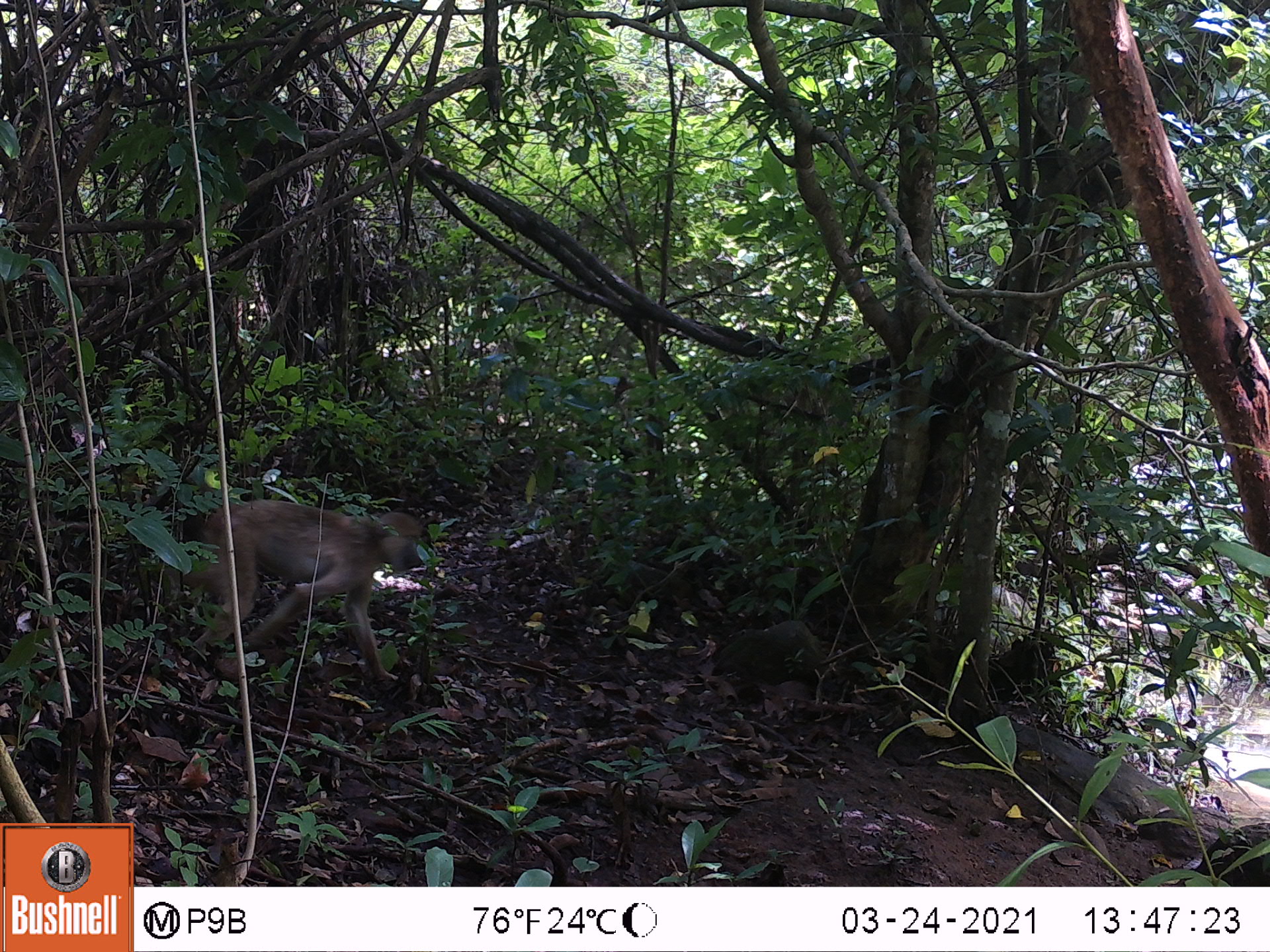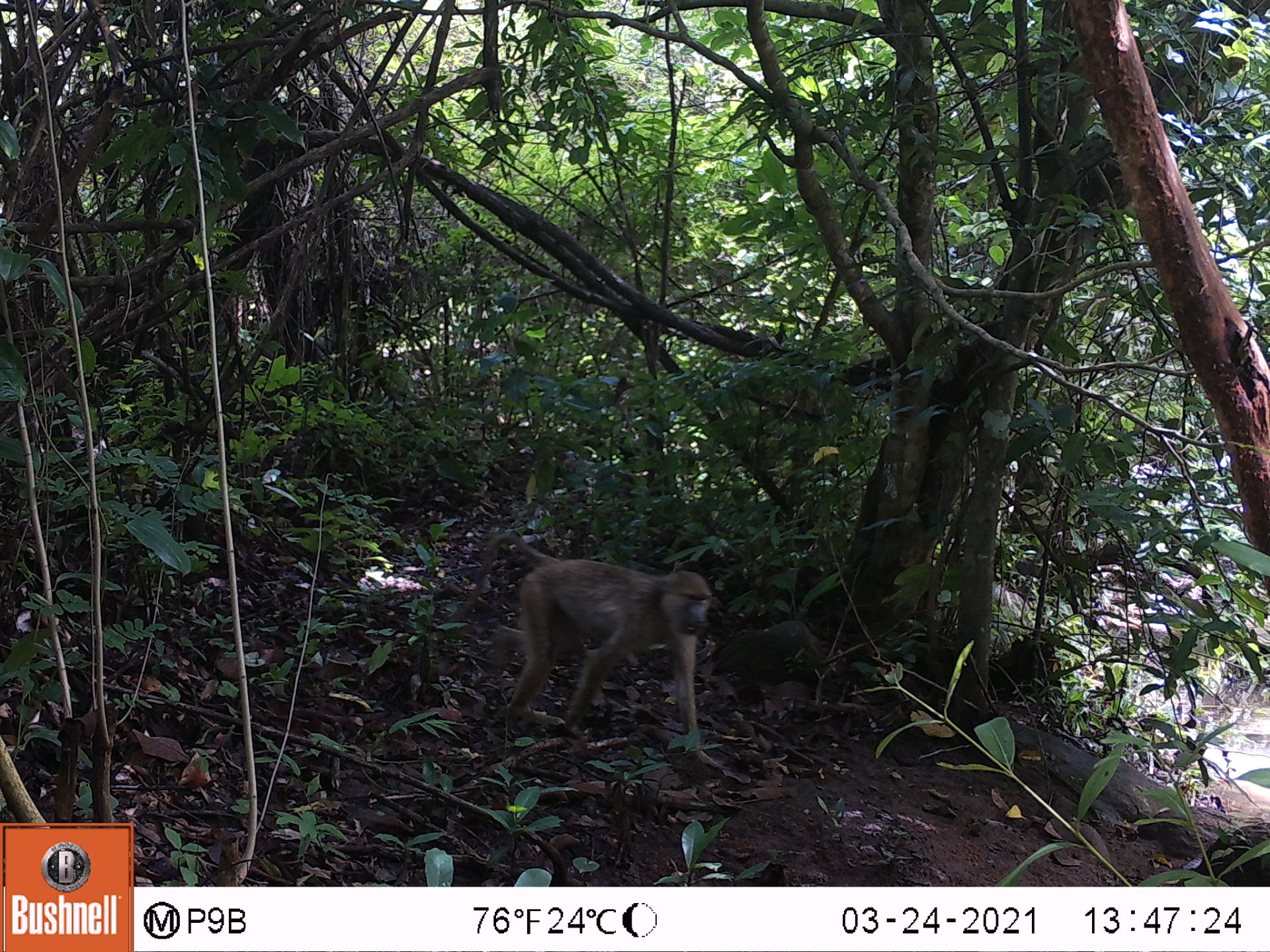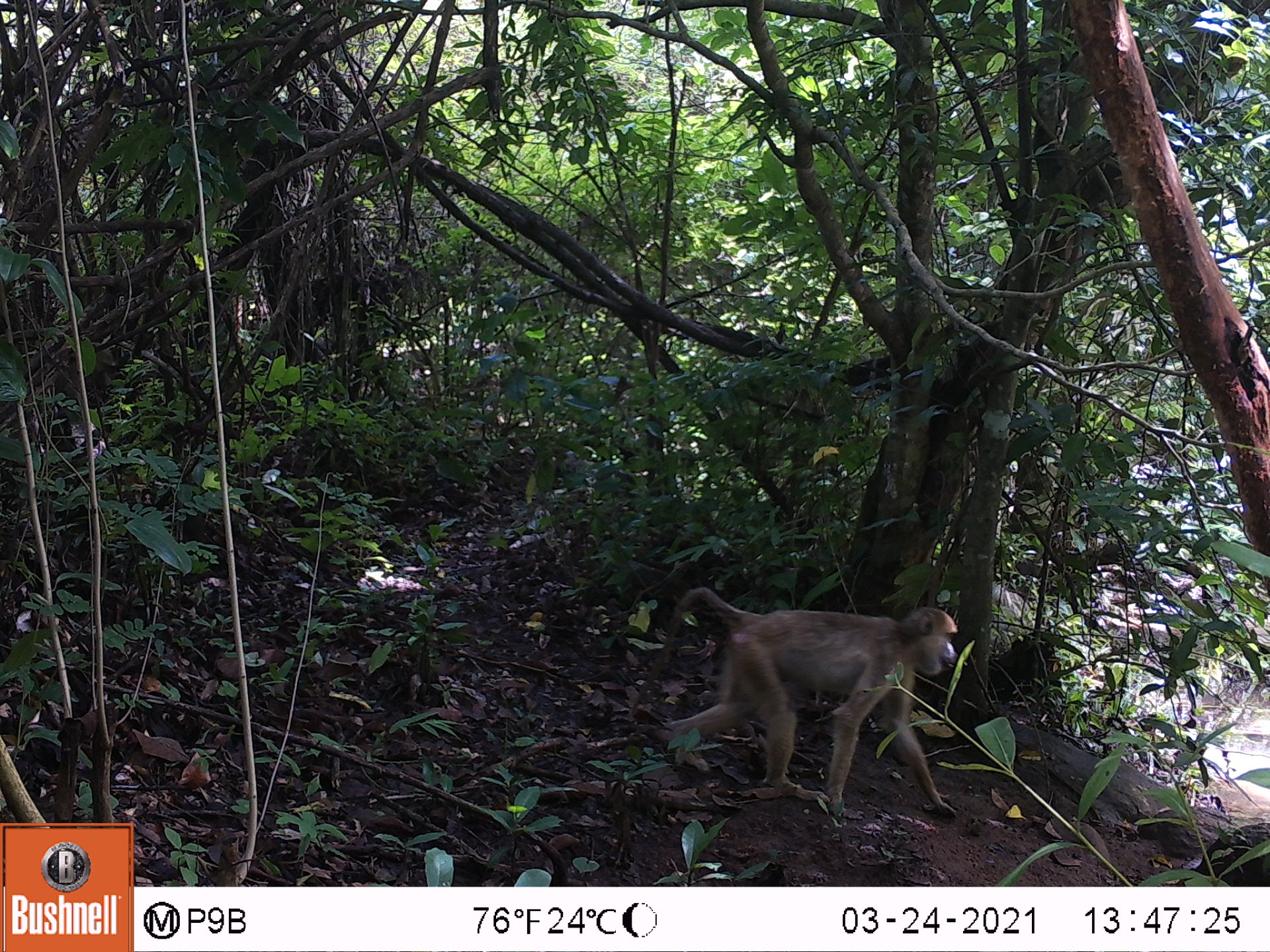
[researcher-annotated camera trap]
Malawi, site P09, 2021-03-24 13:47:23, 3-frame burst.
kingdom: Animalia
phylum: Chordata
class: Mammalia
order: Primates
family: Cercopithecidae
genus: Papio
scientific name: Papio cynocephalus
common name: yellow baboon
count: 1